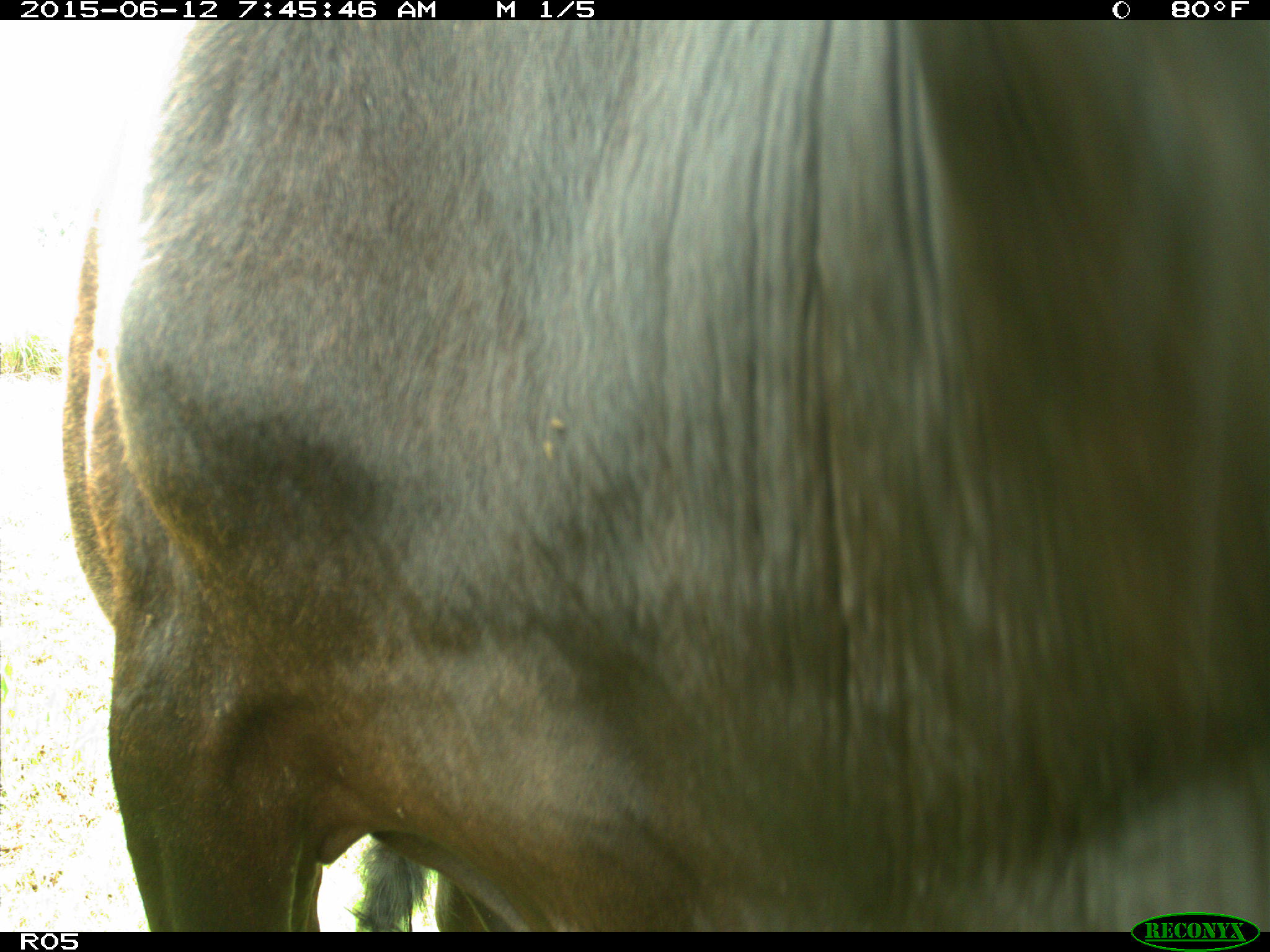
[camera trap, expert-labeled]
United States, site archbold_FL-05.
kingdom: Animalia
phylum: Chordata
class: Mammalia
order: Artiodactyla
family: Bovidae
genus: Bos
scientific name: Bos taurus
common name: domestic cow